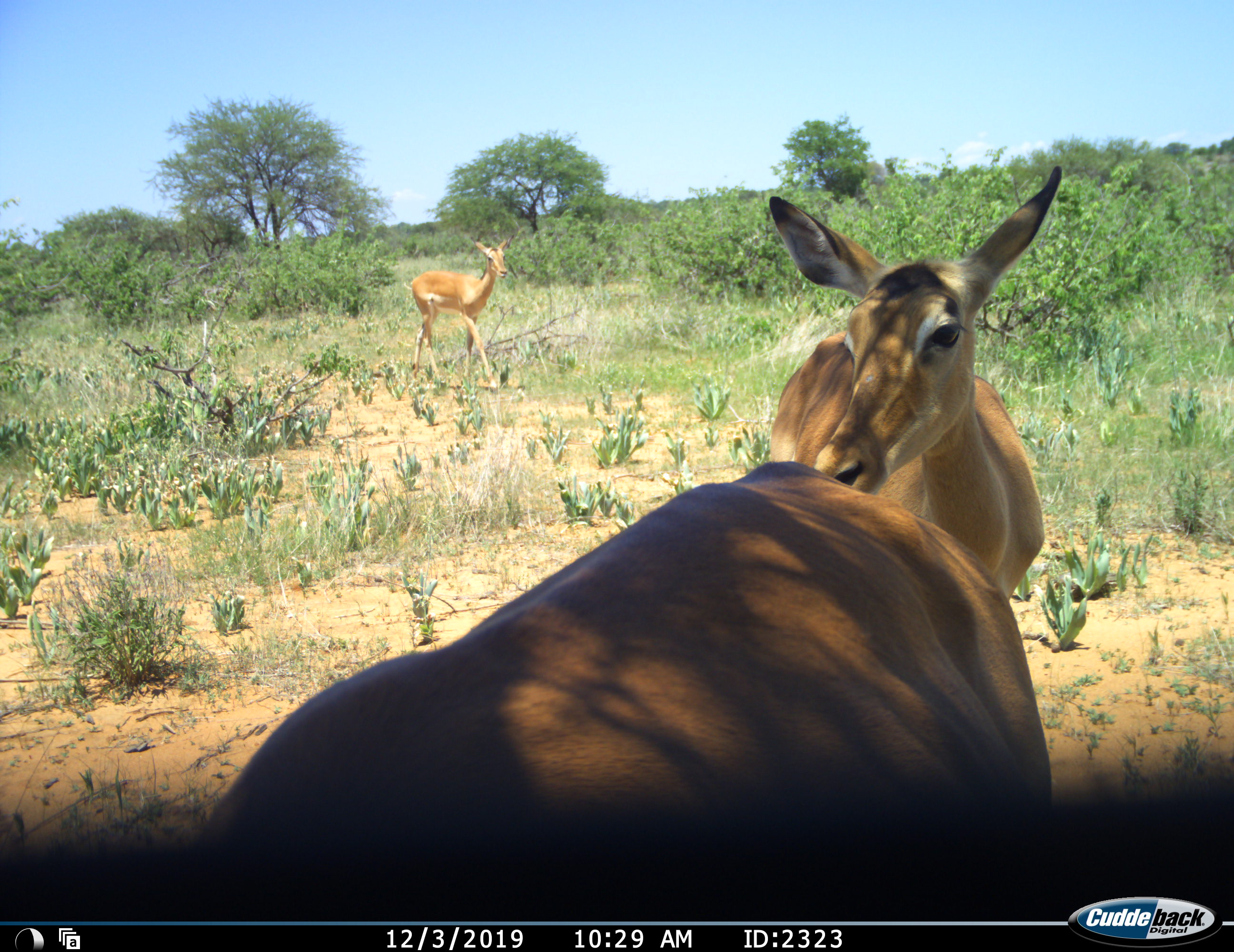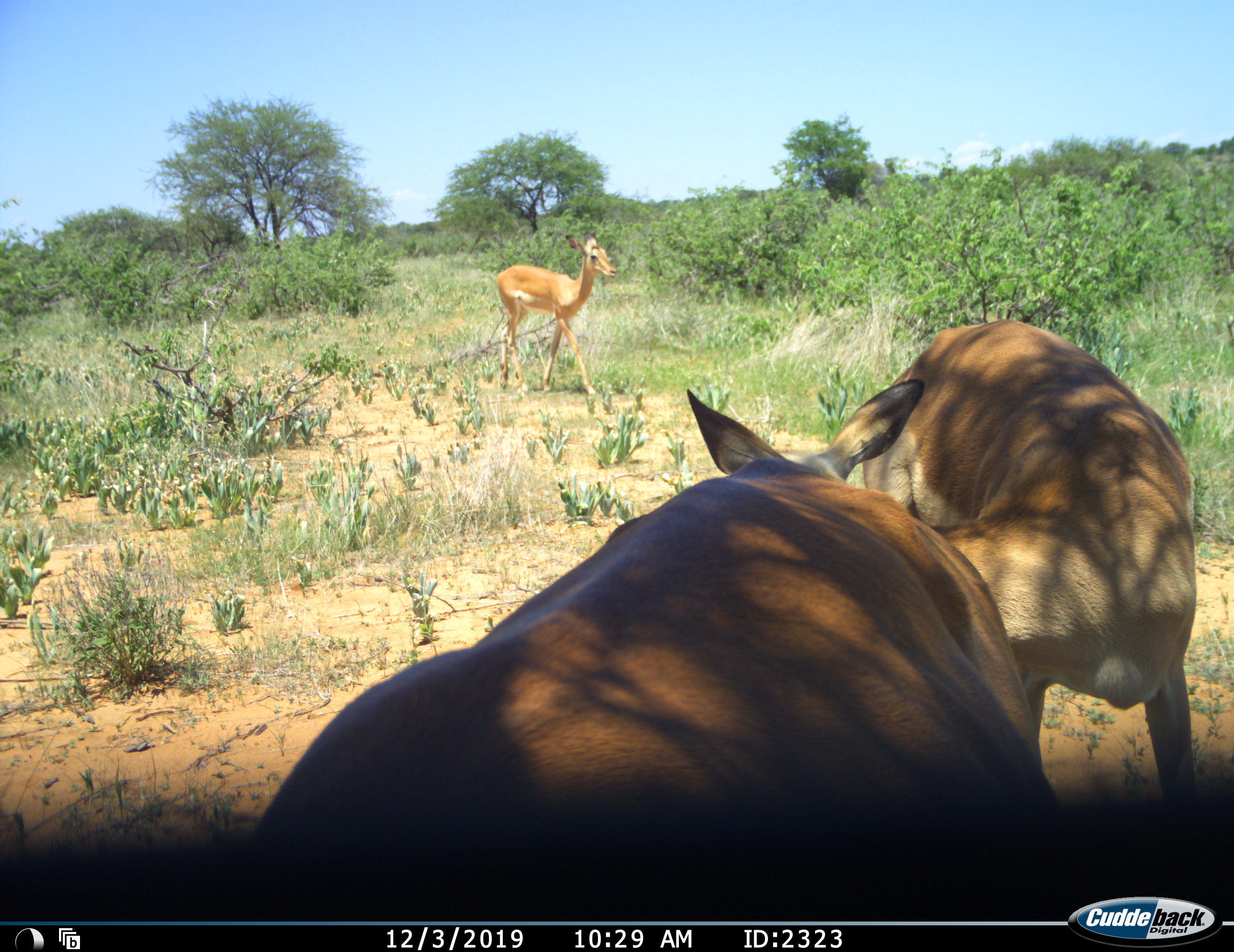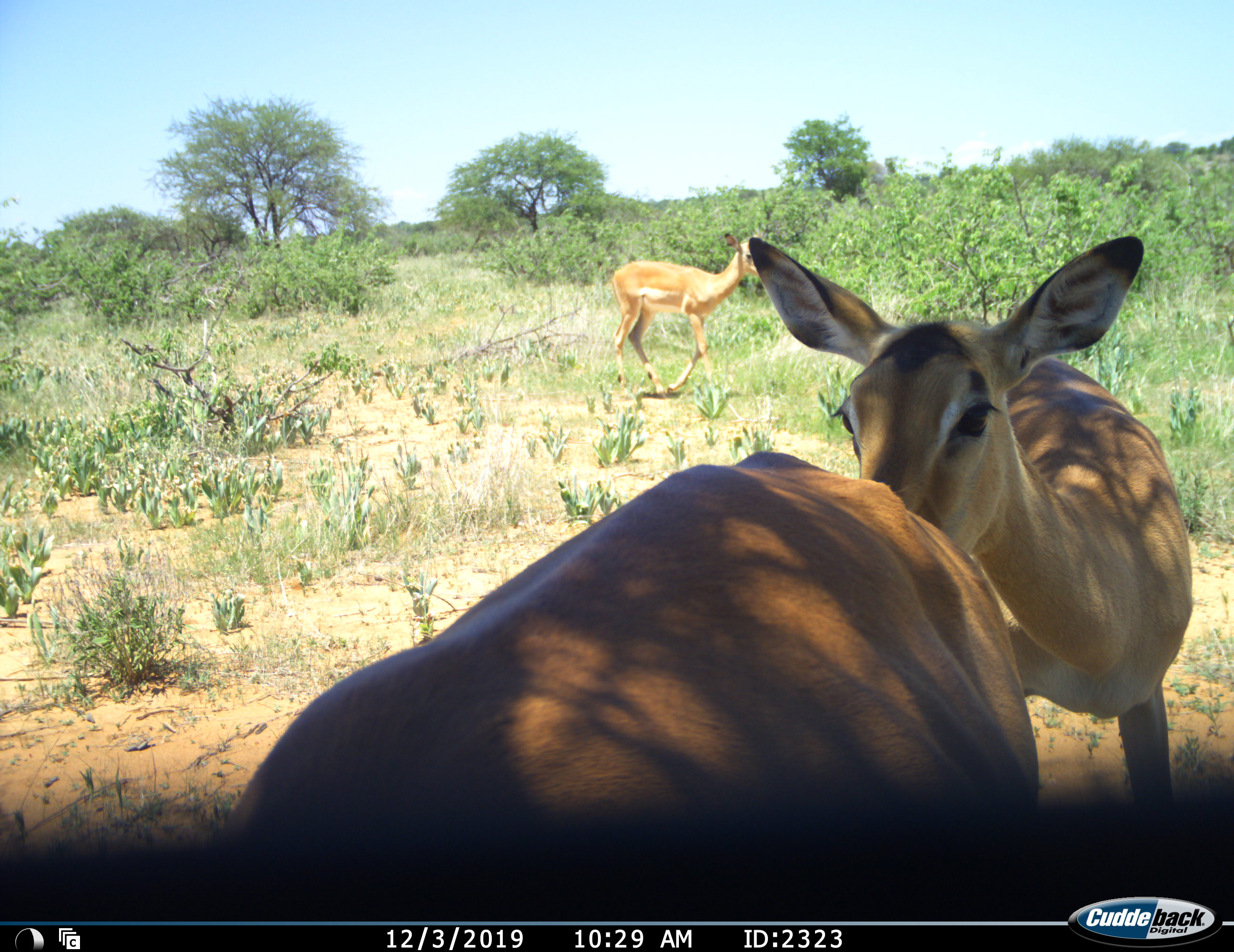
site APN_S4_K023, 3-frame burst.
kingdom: Animalia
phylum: Chordata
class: Mammalia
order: Artiodactyla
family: Bovidae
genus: Aepyceros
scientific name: Aepyceros melampus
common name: impala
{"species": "impala (Aepyceros melampus)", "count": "3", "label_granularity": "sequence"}